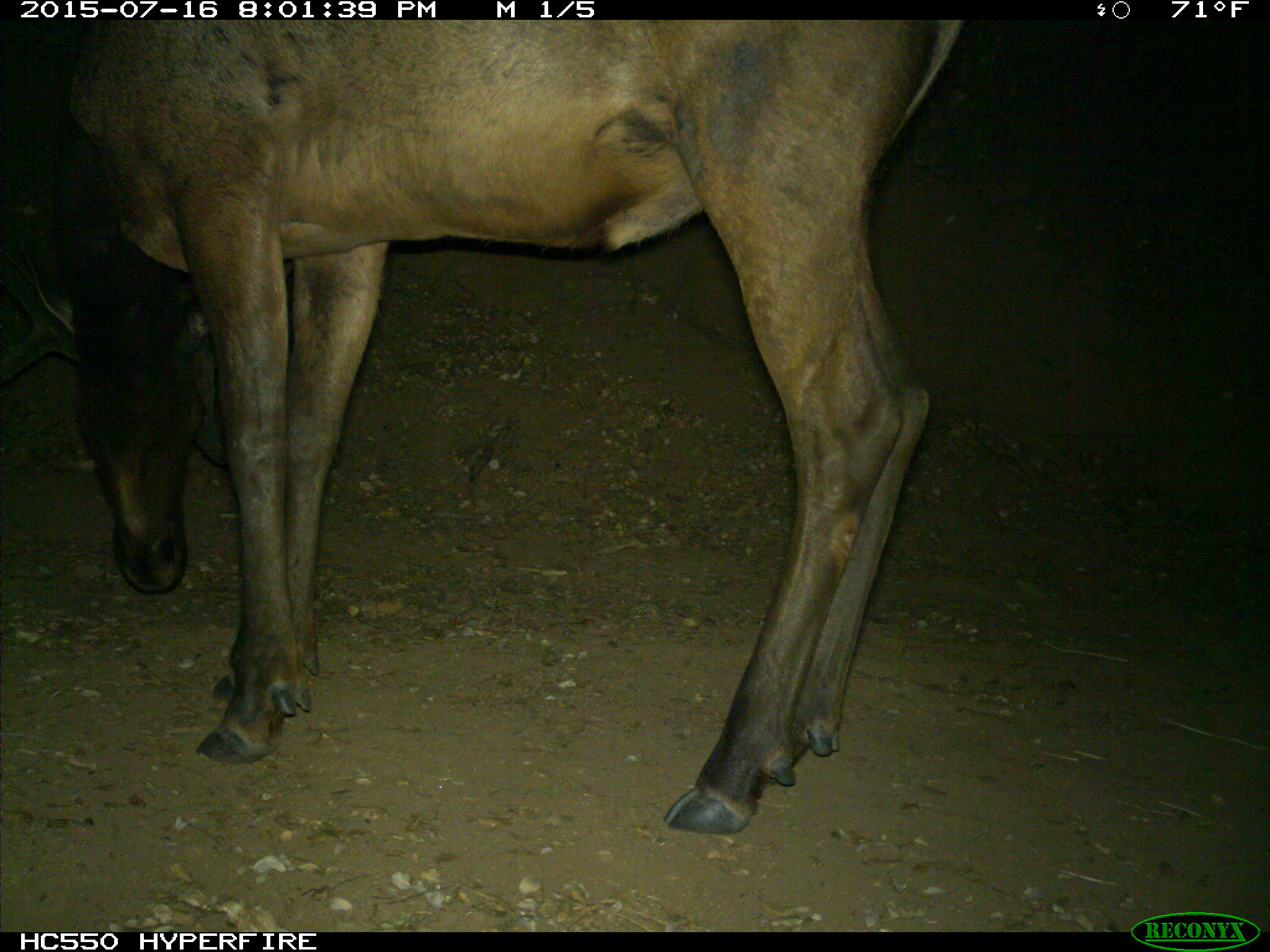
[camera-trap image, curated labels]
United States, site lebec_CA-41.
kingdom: Animalia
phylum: Chordata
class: Mammalia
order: Artiodactyla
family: Cervidae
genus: Cervus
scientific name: Cervus canadensis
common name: elk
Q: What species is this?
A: Cervus canadensis (elk).